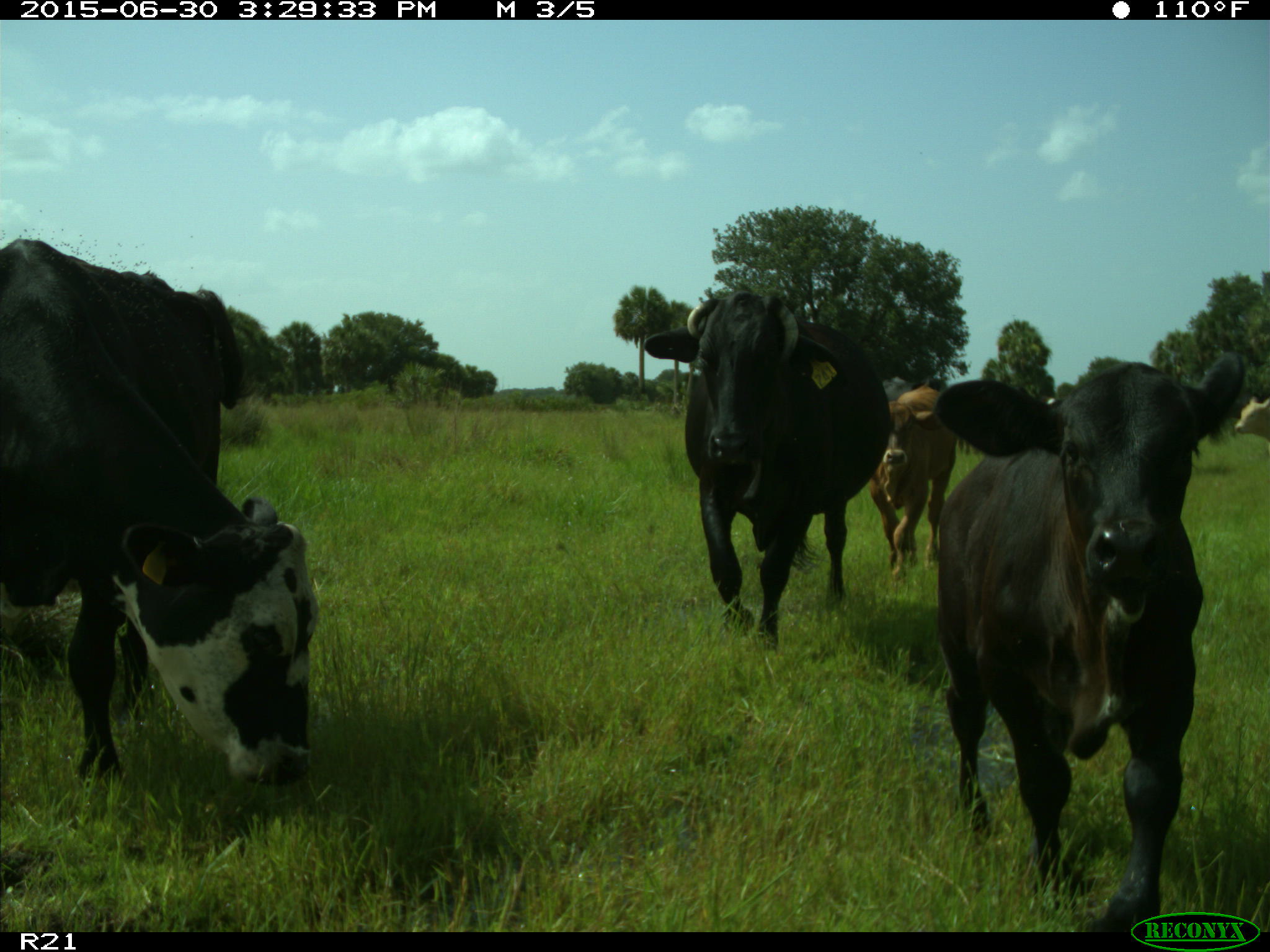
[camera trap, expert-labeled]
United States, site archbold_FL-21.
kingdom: Animalia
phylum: Chordata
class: Mammalia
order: Artiodactyla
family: Bovidae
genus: Bos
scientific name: Bos taurus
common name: domestic cow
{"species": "Bos taurus (domestic cow)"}